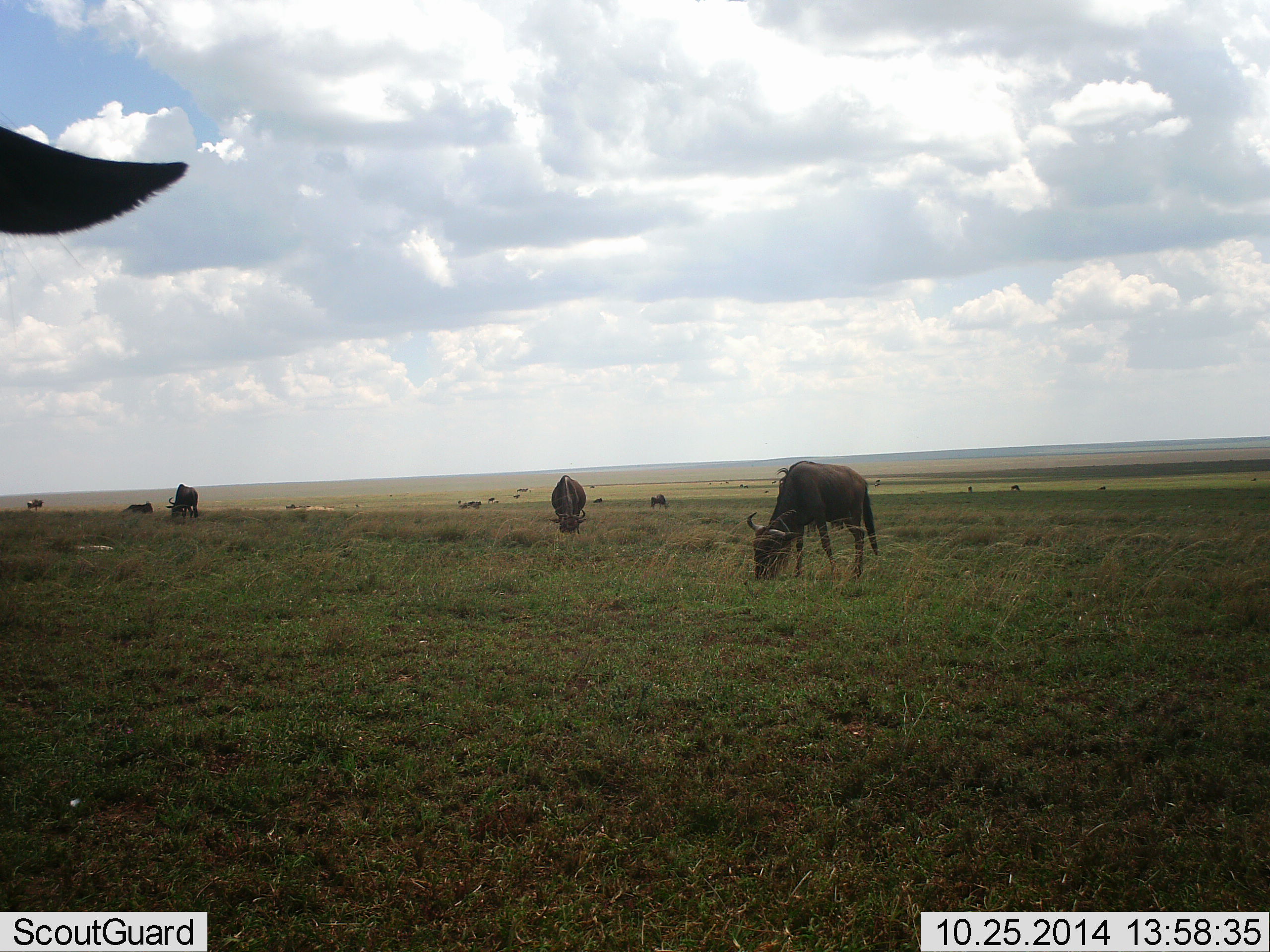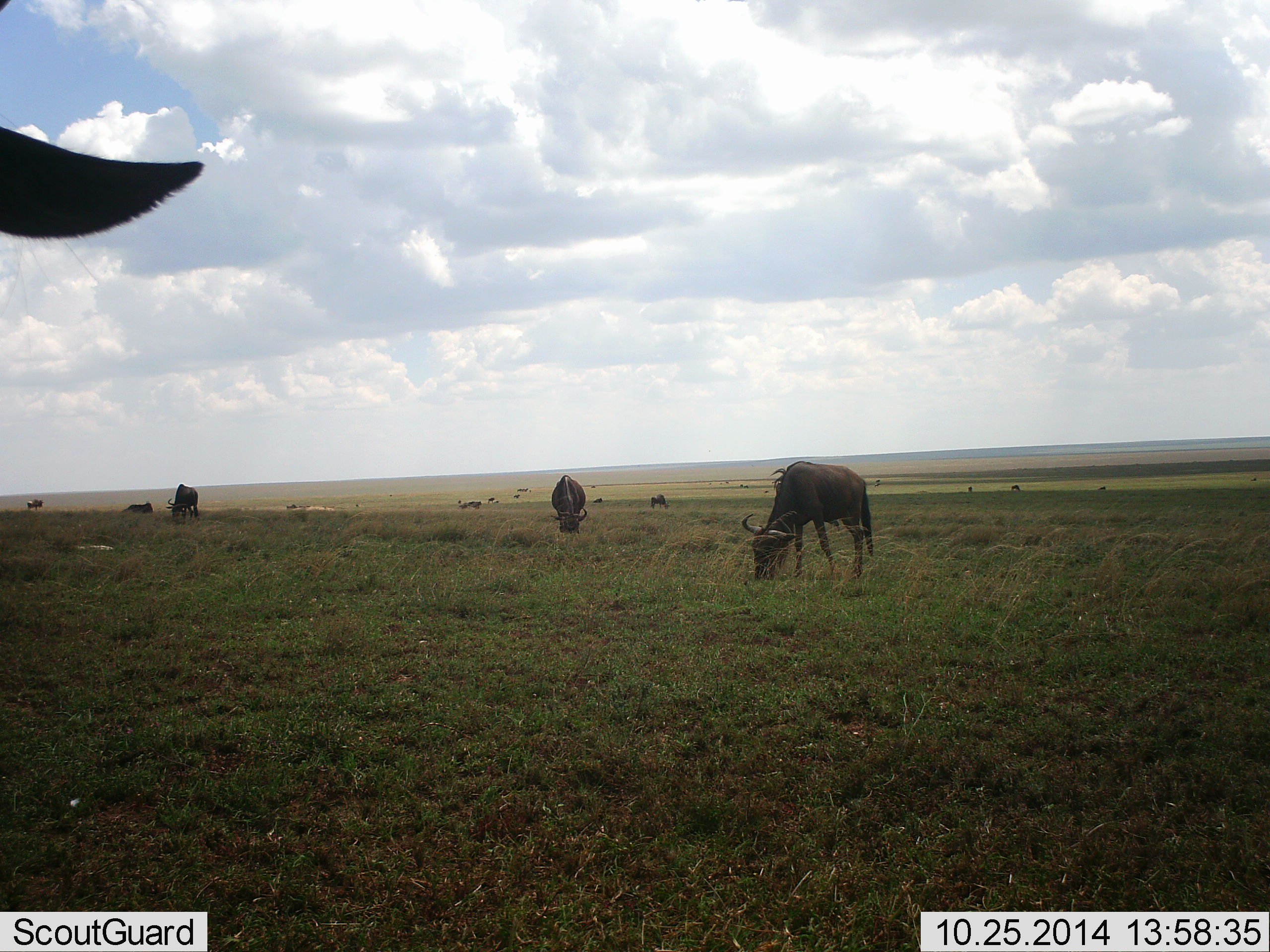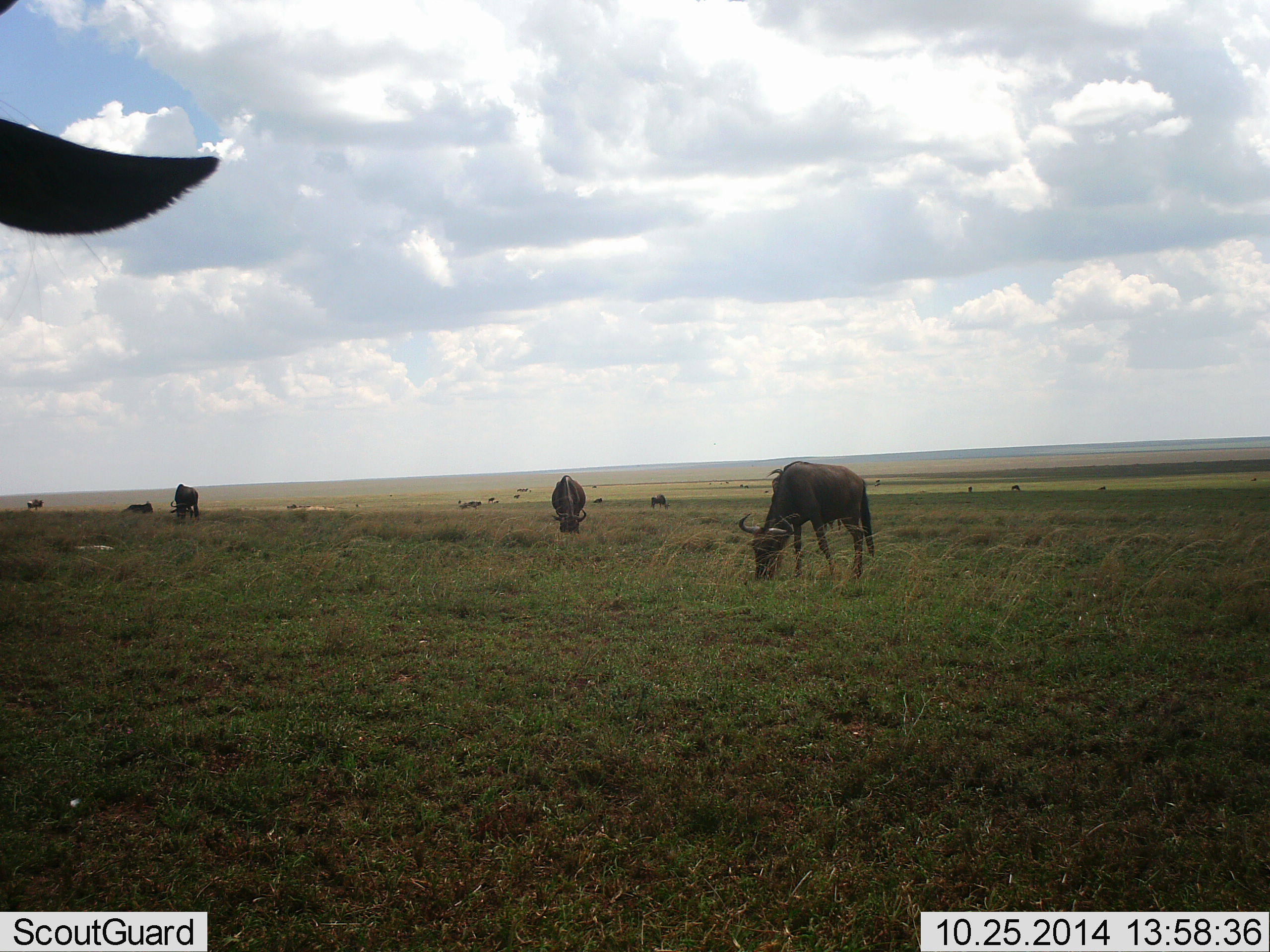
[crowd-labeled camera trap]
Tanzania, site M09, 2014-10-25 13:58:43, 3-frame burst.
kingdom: Animalia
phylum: Chordata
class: Mammalia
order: Artiodactyla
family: Bovidae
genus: Connochaetes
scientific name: Connochaetes taurinus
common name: blue wildebeest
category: wildebeest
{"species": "wildebeest (blue wildebeest) (Connochaetes taurinus)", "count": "11-50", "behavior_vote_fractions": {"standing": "50%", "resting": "0%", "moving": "10%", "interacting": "0%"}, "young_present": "0%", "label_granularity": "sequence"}